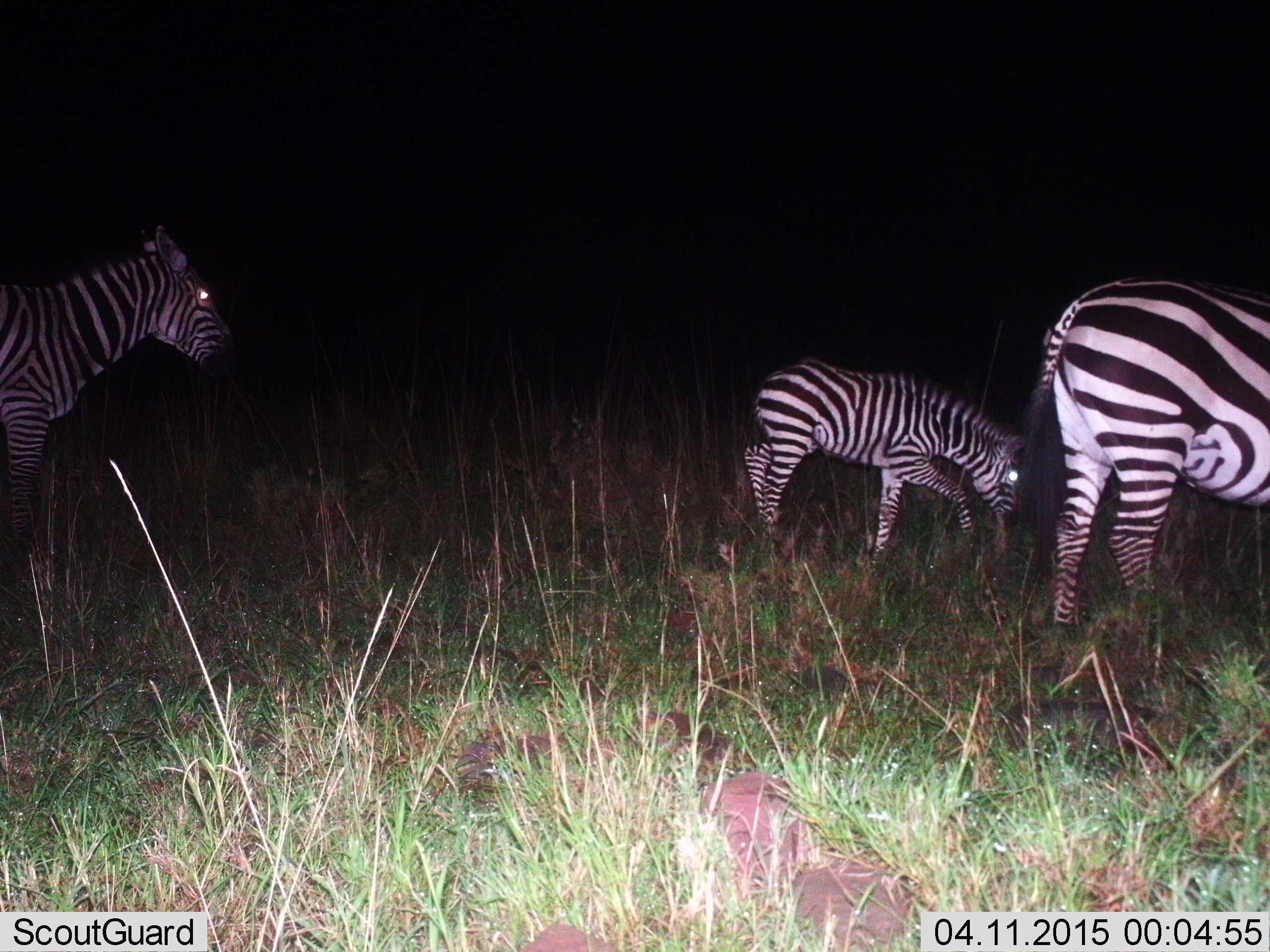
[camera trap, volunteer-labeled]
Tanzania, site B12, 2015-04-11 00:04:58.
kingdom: Animalia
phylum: Chordata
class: Mammalia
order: Perissodactyla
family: Equidae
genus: Equus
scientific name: Equus quagga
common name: plains zebra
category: zebra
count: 3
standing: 60%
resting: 20%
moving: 20%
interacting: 0%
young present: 20%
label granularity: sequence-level